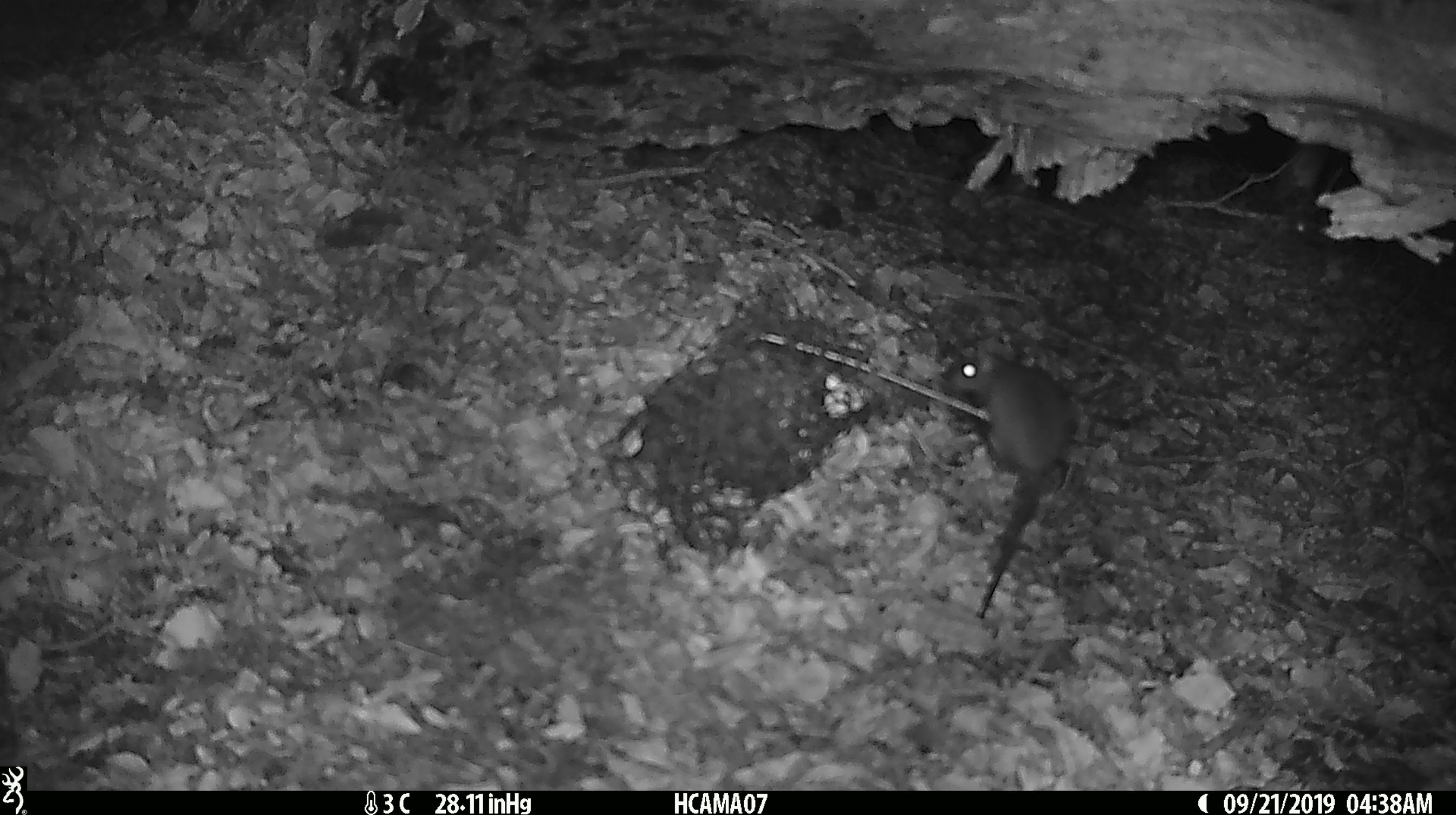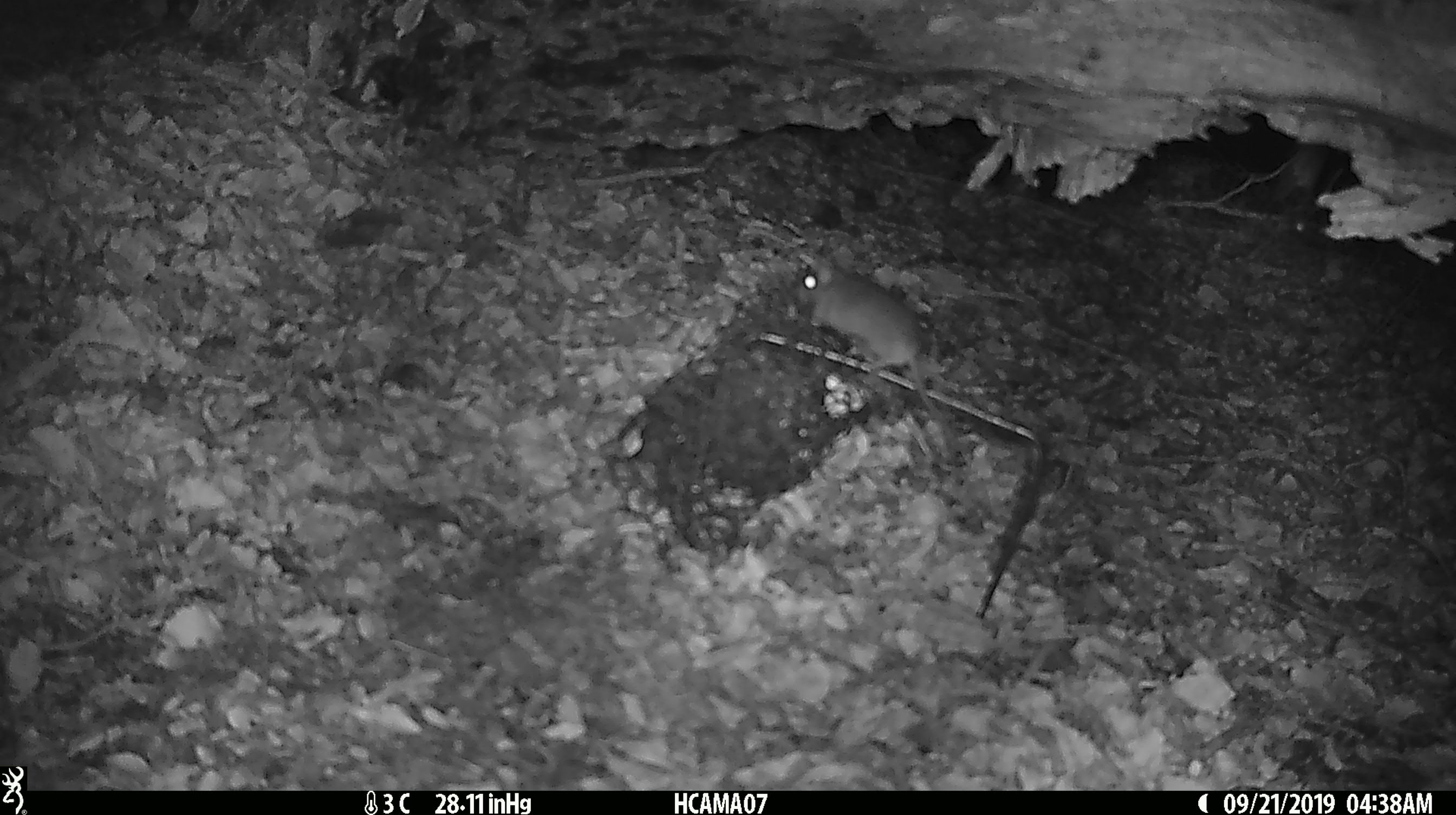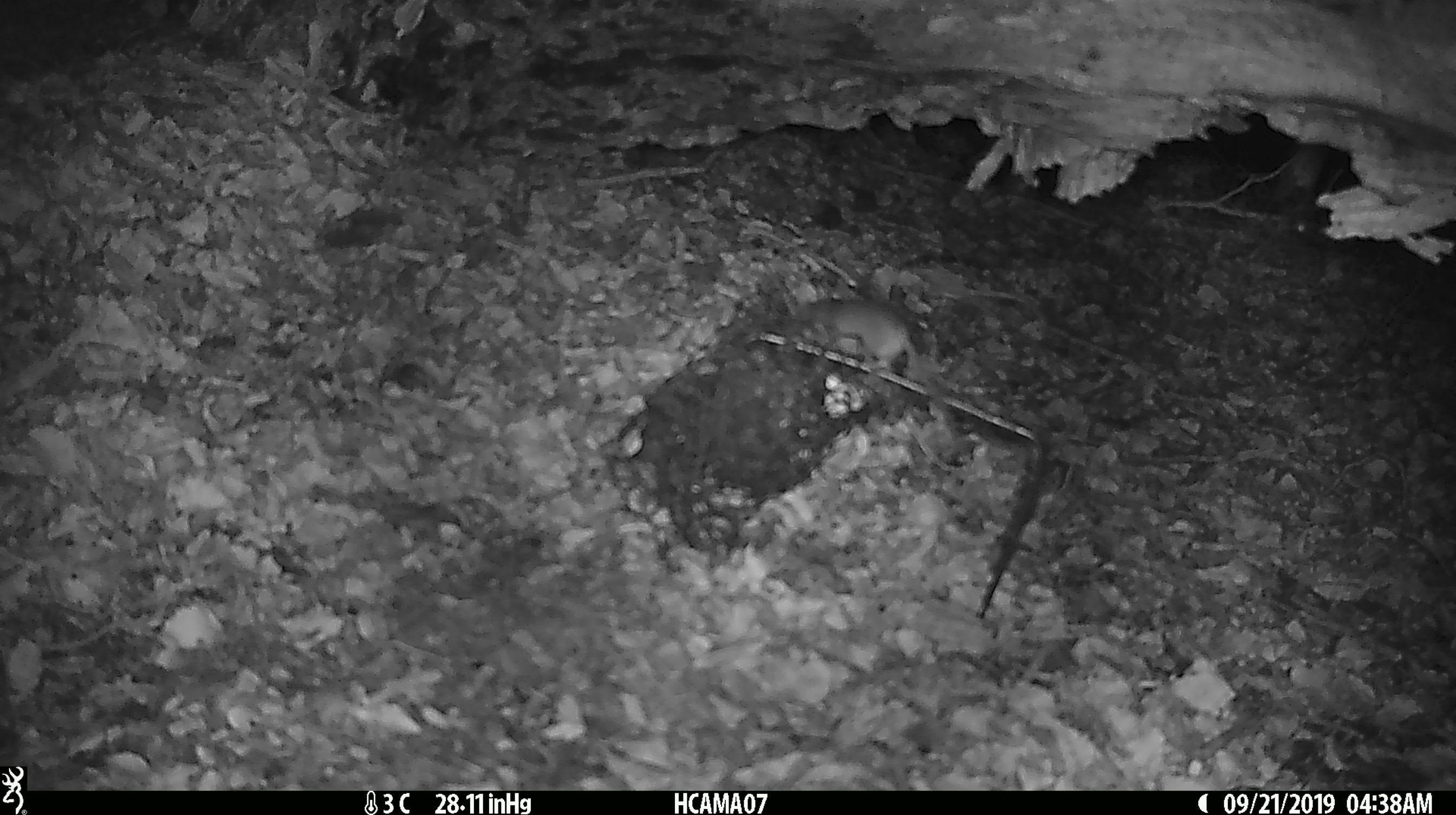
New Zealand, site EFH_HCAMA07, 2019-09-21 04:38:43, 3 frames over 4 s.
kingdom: Animalia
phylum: Chordata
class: Mammalia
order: Rodentia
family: Muridae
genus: Mus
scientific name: Mus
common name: mouse